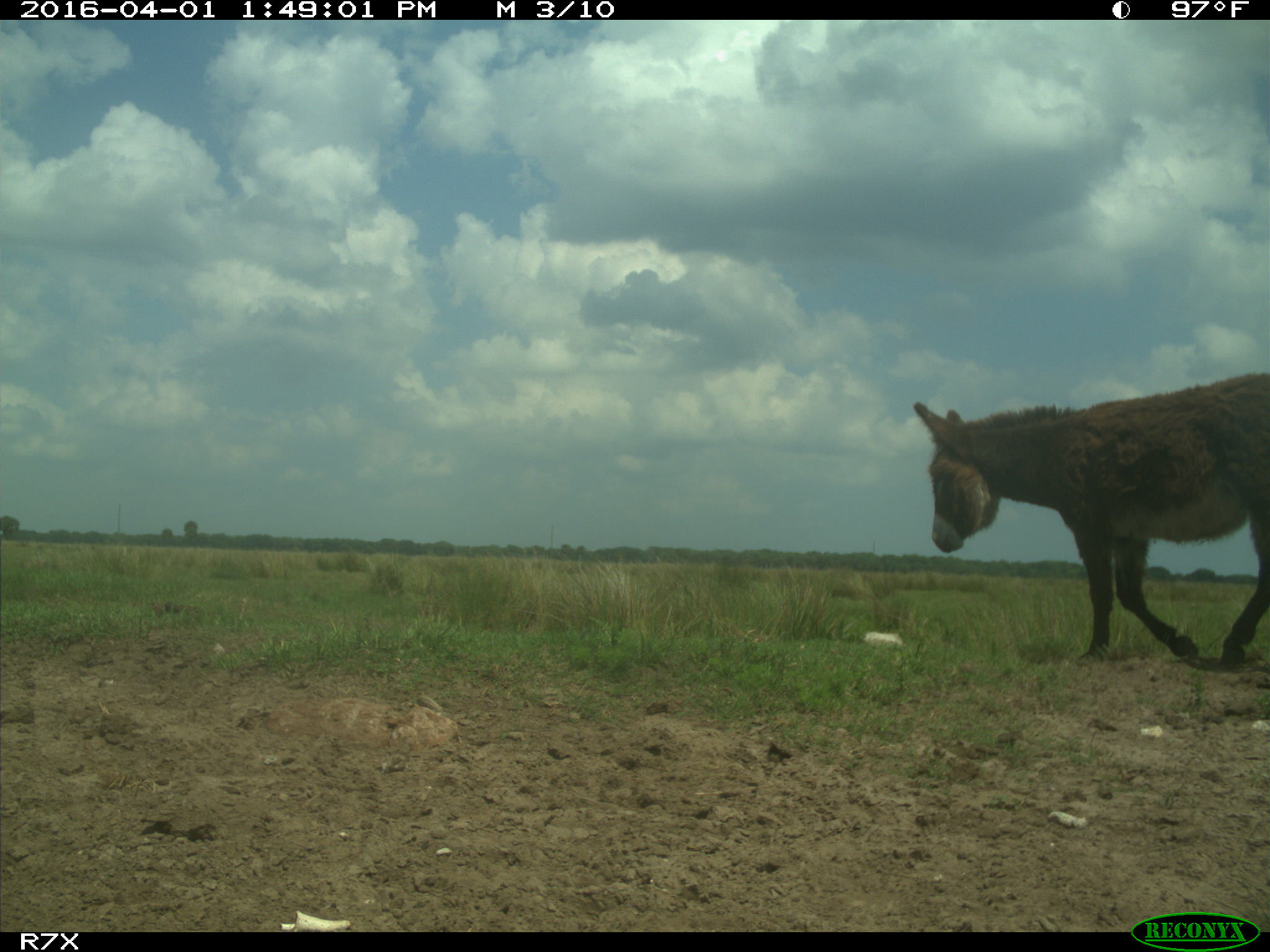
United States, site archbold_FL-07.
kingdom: Animalia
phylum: Chordata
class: Mammalia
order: Perissodactyla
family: Equidae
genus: Equus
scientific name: Equus africanus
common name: african wild ass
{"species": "Equus africanus (african wild ass)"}